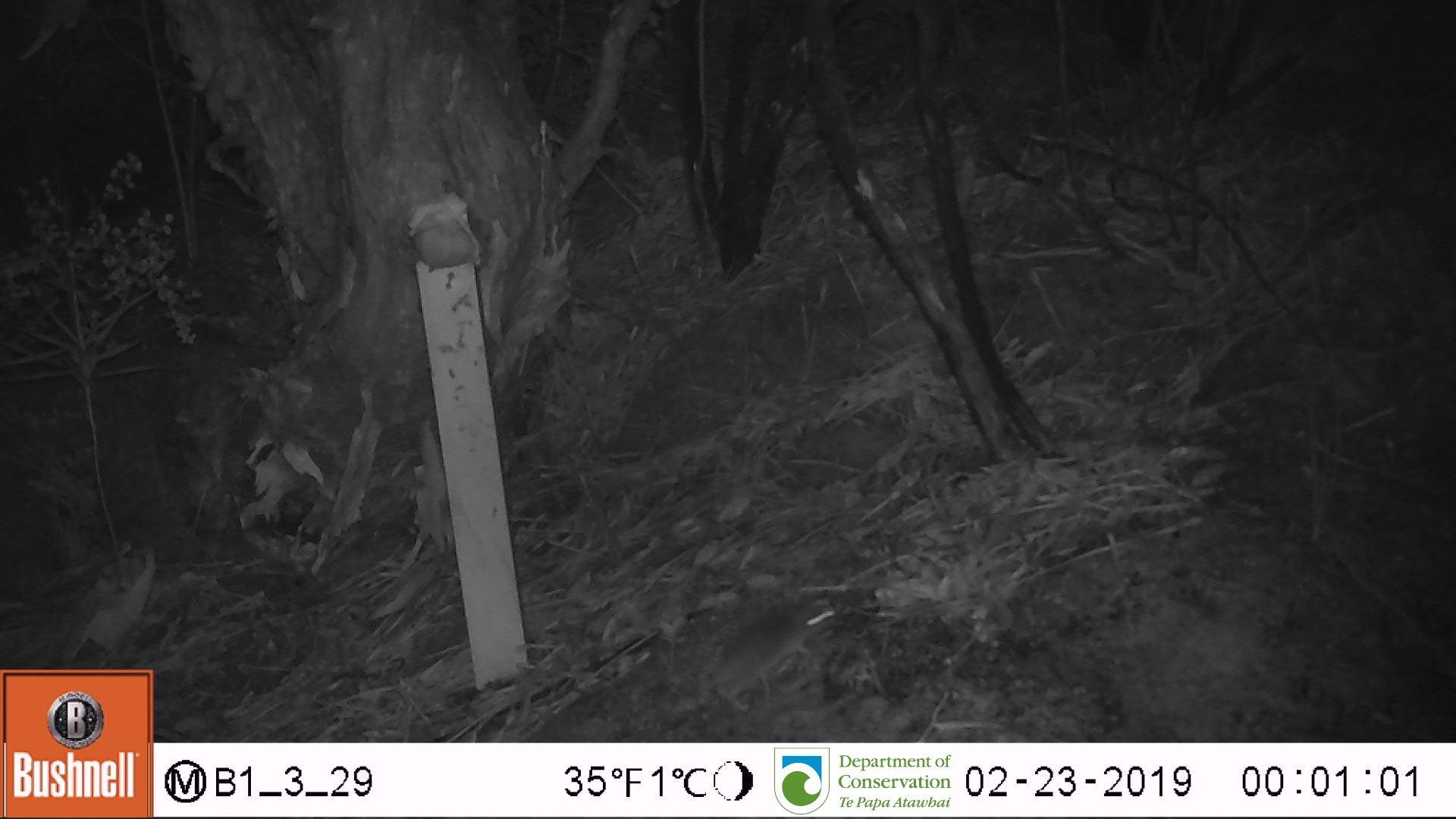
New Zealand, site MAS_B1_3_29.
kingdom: Animalia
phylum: Chordata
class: Mammalia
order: Rodentia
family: Muridae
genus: Mus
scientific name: Mus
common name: mouse